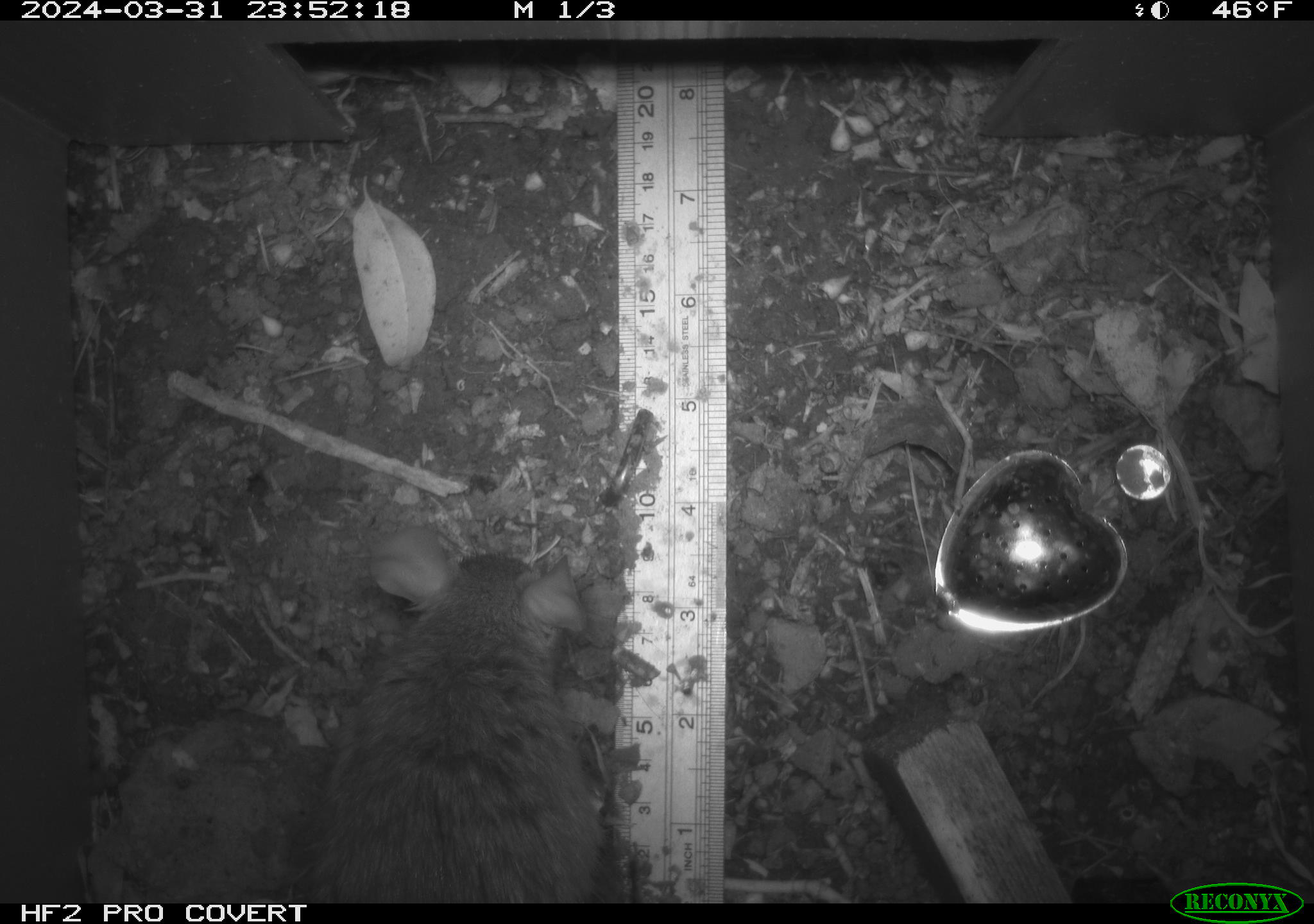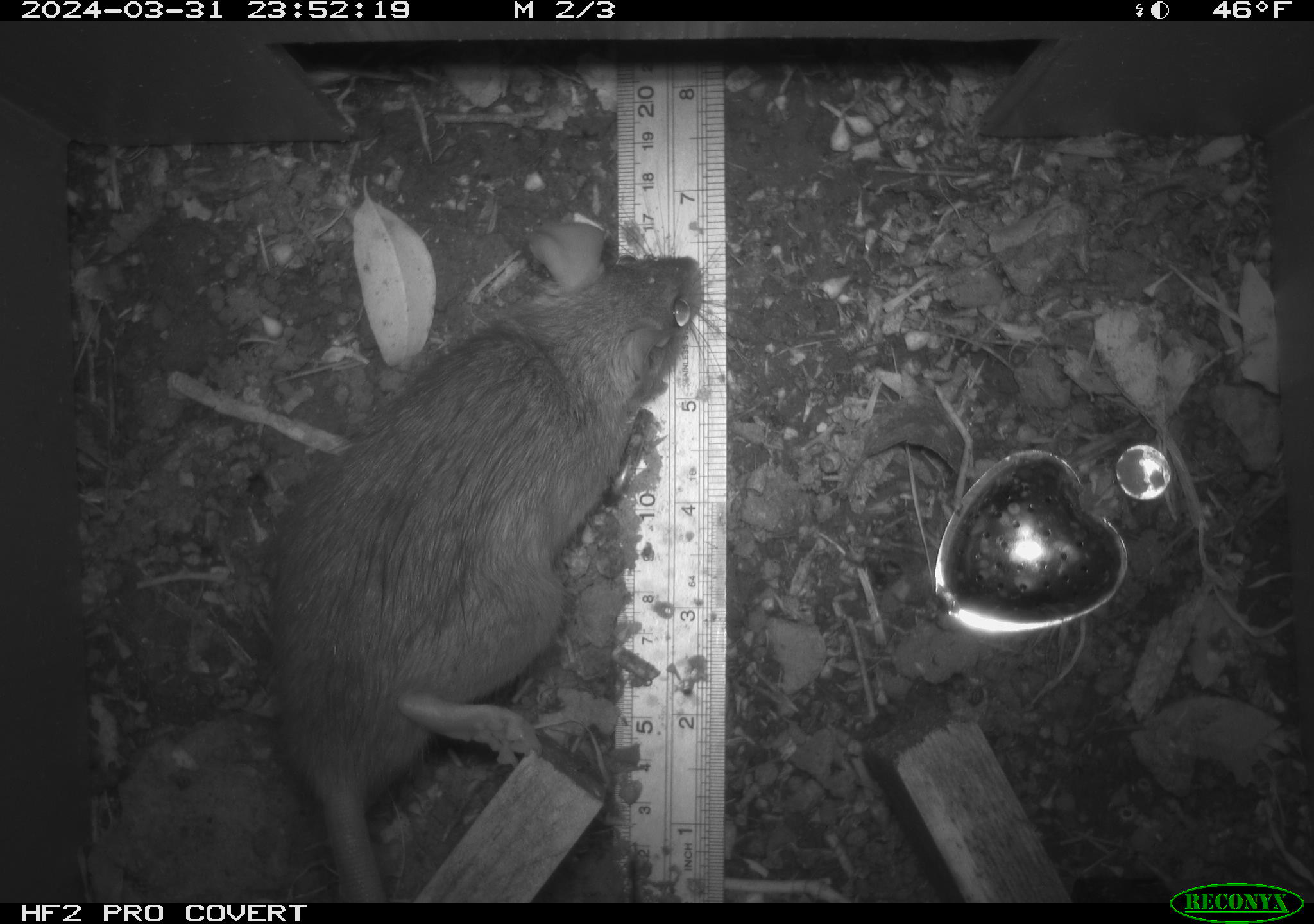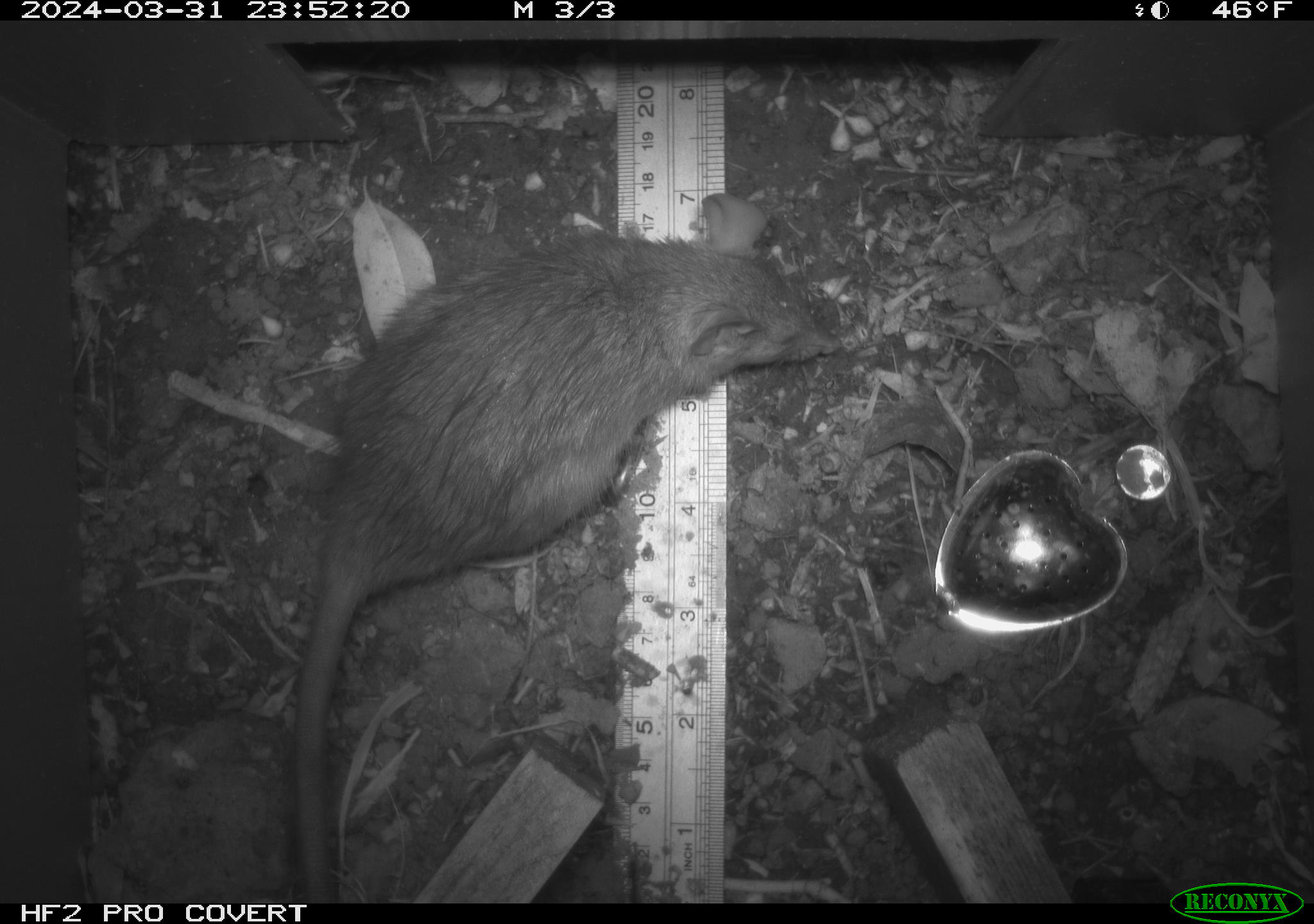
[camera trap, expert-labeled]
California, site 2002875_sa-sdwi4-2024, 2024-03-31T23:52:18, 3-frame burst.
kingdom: Animalia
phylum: Chordata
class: Mammalia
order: Rodentia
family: Muridae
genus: Rattus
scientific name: Rattus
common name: rat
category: rattus species